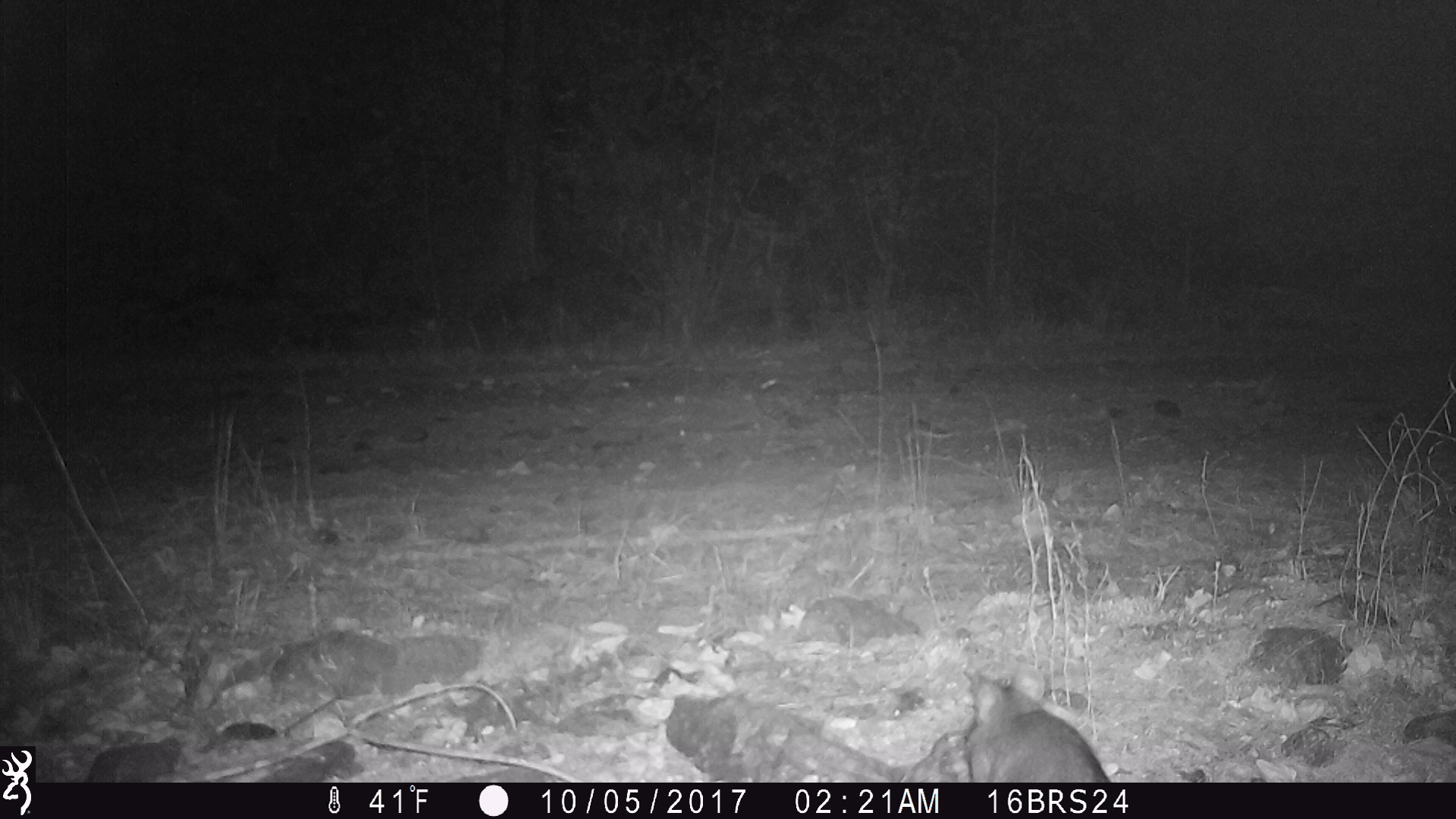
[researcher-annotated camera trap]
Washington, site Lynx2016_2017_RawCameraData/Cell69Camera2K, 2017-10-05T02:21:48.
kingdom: Animalia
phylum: Chordata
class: Mammalia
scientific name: Mammalia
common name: small mammal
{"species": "small mammal (Mammalia)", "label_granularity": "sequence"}